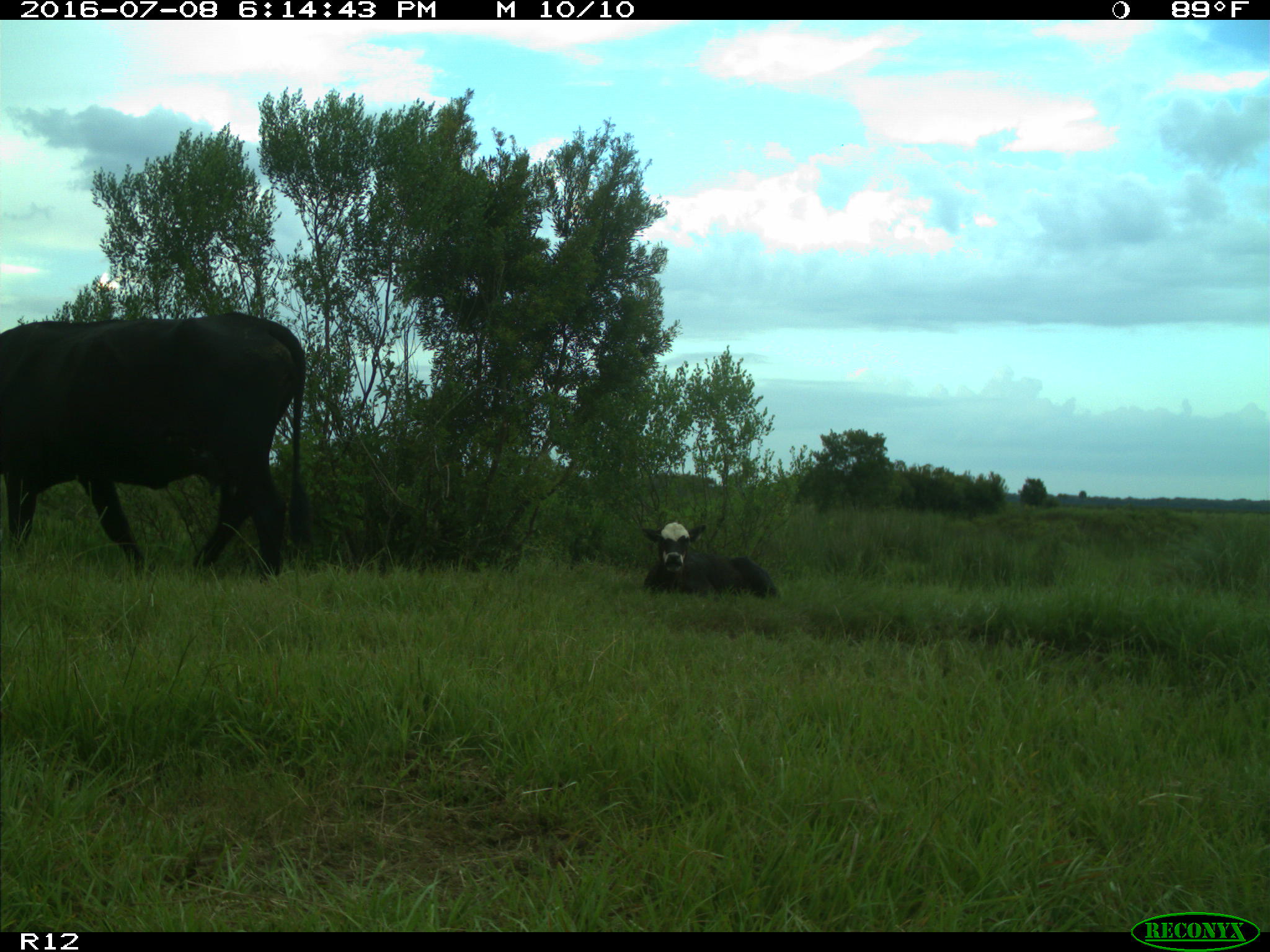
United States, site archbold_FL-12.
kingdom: Animalia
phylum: Chordata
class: Mammalia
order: Artiodactyla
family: Bovidae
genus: Bos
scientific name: Bos taurus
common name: domestic cow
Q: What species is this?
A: Bos taurus (domestic cow).